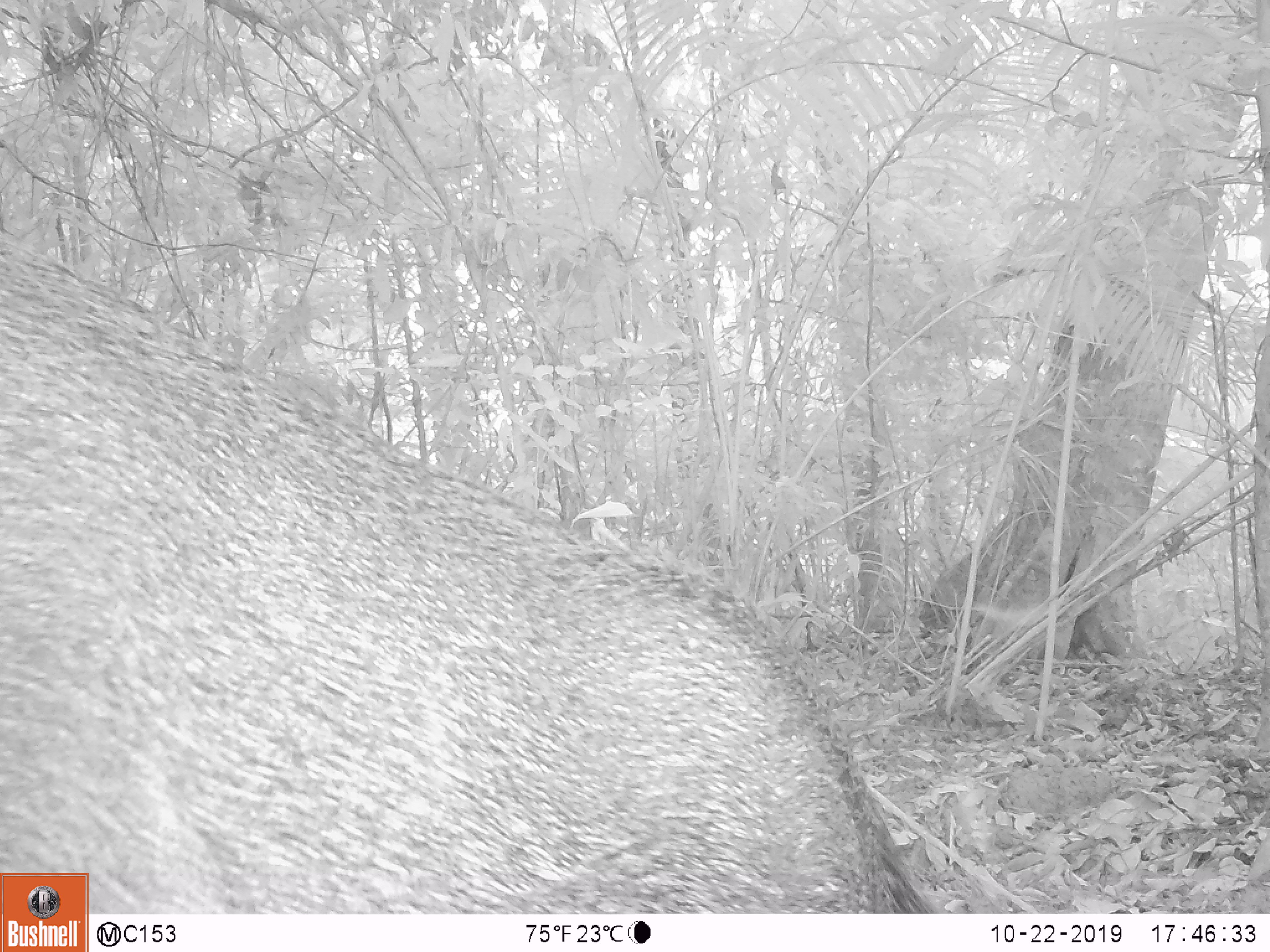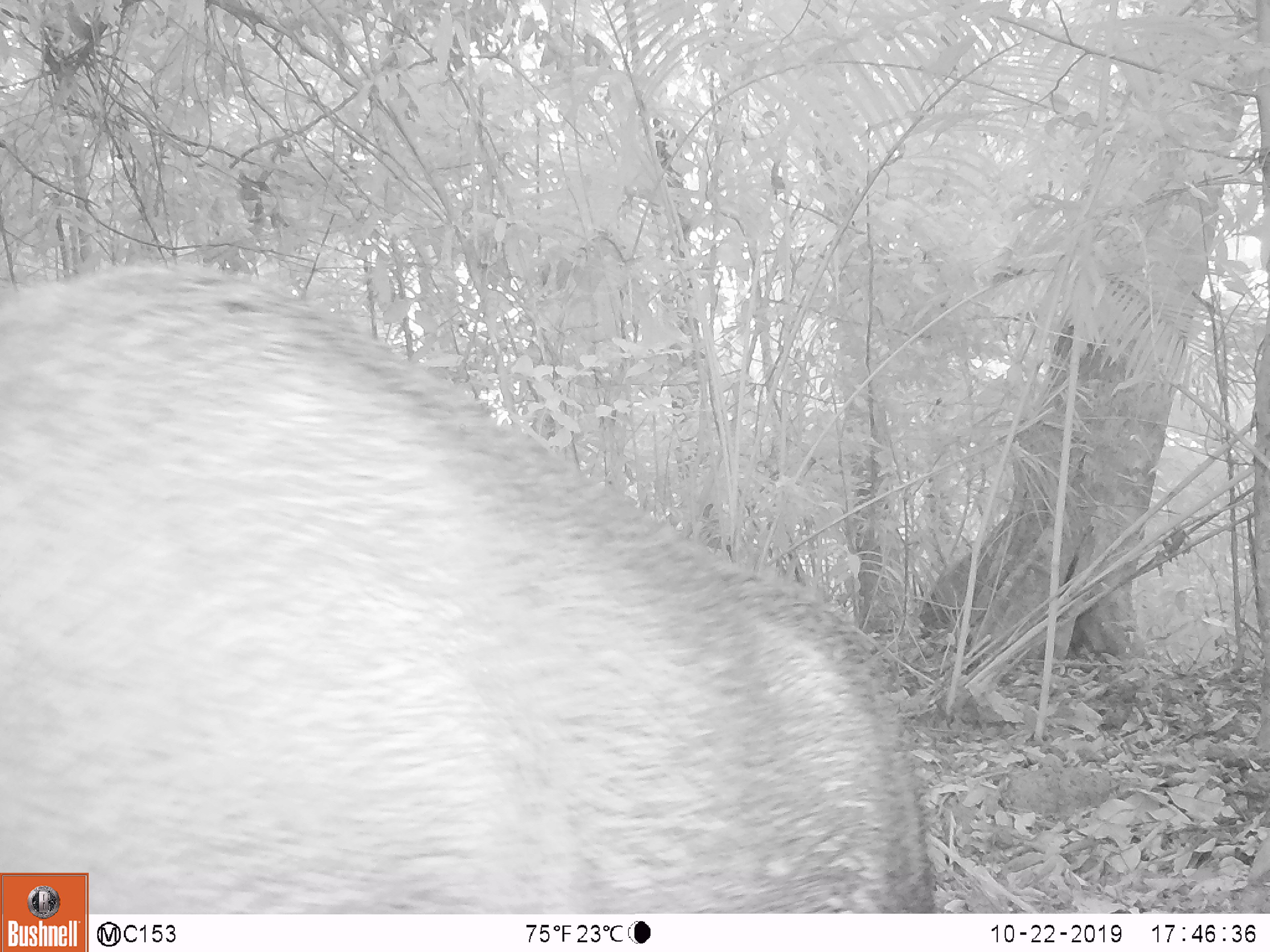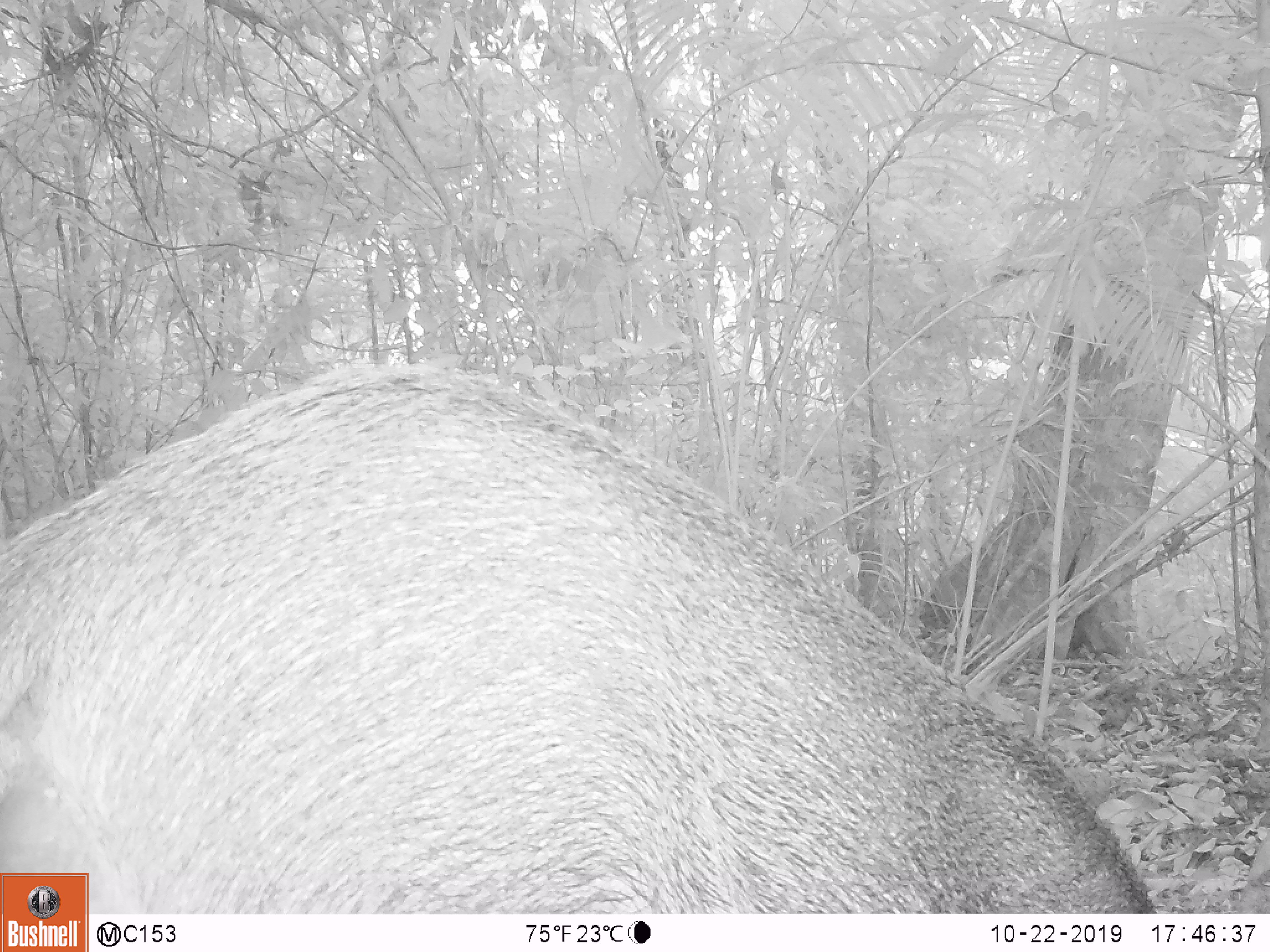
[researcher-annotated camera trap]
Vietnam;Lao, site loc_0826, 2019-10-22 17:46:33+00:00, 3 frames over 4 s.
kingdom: Animalia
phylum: Chordata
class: Mammalia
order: Artiodactyla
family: Suidae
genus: Sus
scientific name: Sus scrofa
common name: eurasian wild pig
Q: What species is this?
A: Eurasian wild pig (Sus scrofa).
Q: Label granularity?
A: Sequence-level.